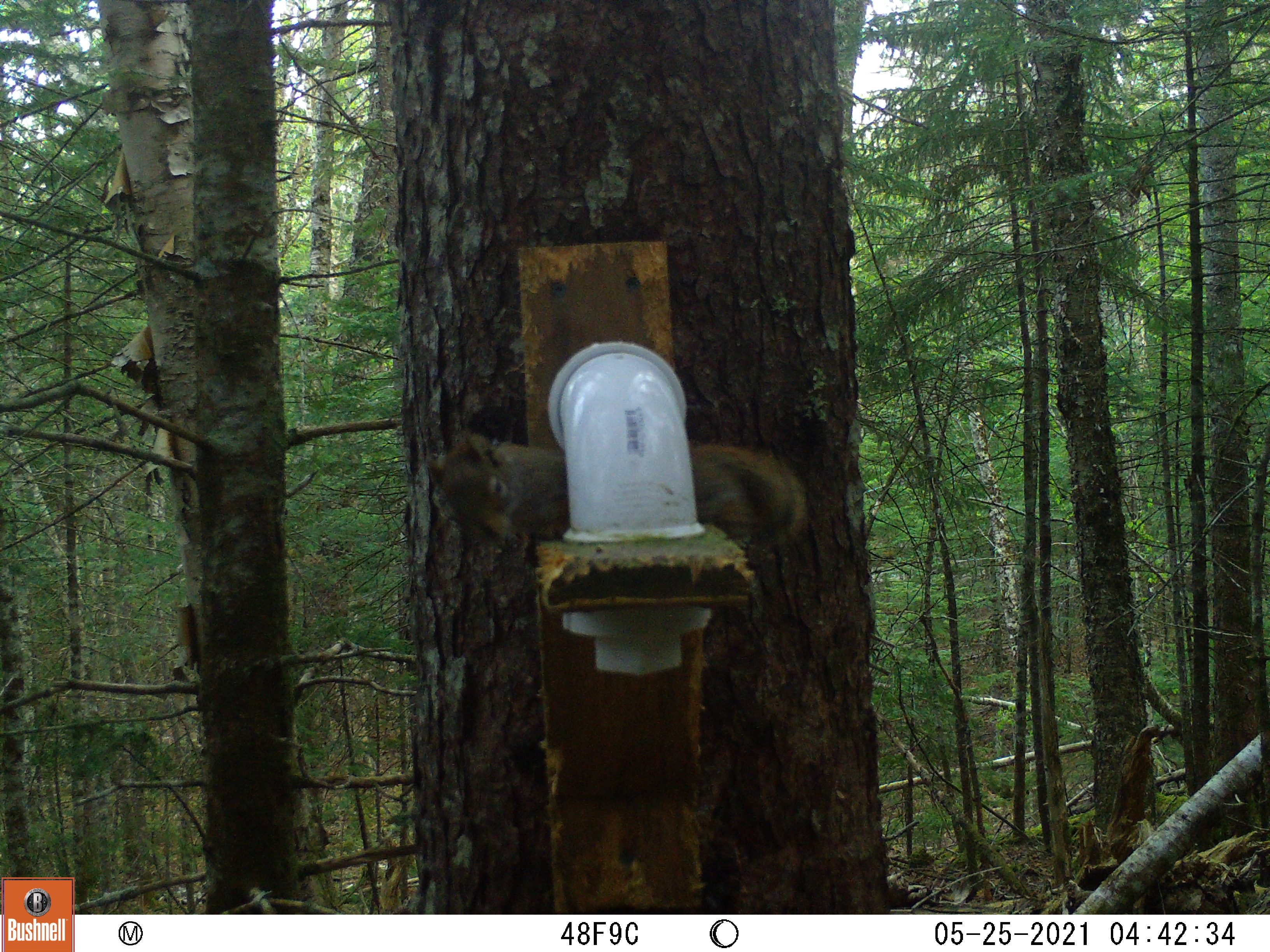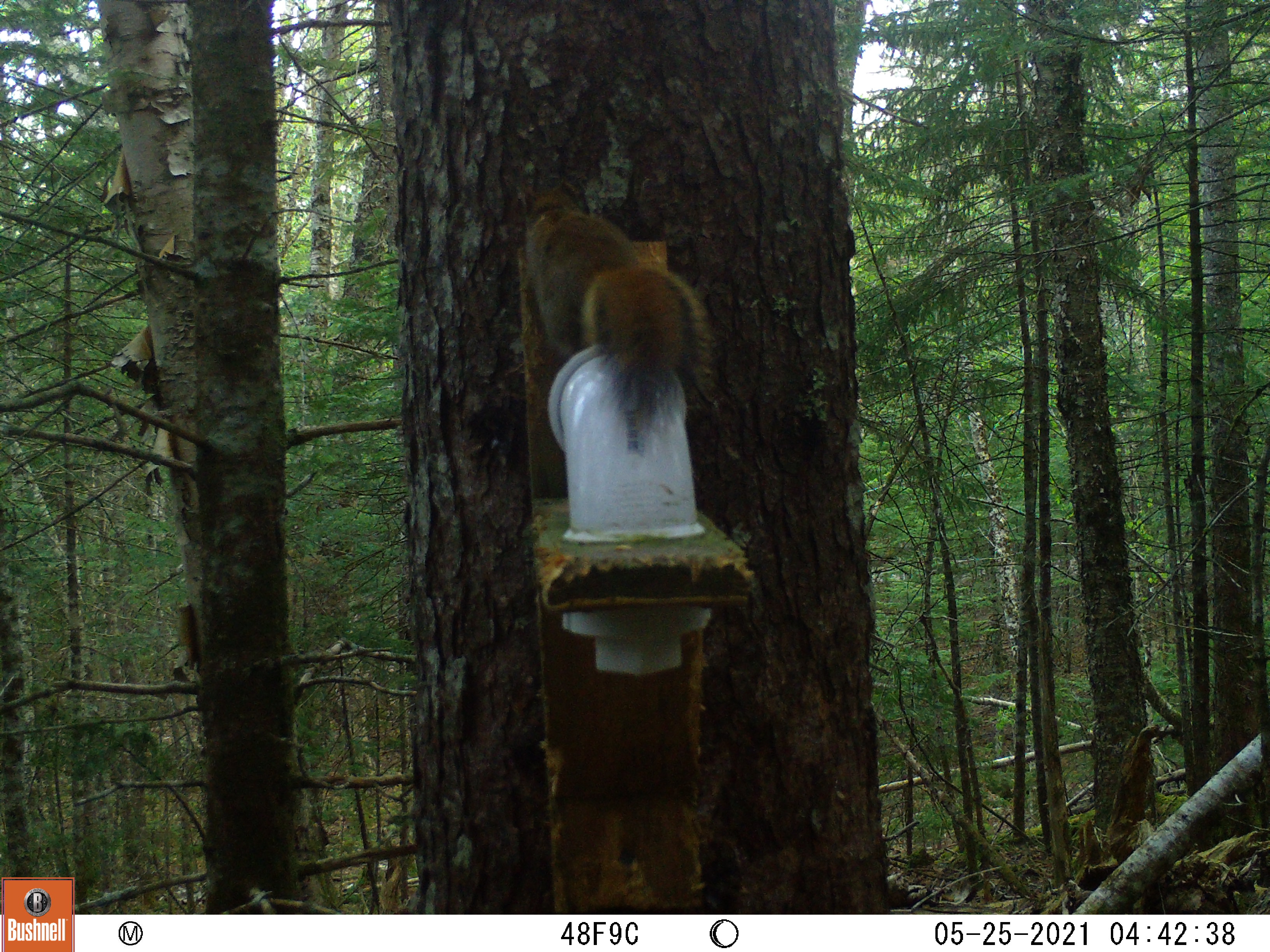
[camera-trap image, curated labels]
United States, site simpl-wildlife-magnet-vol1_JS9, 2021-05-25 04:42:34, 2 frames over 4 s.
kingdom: Animalia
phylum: Chordata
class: Mammalia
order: Rodentia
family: Sciuridae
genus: Tamiasciurus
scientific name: Tamiasciurus hudsonicus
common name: red squirrel